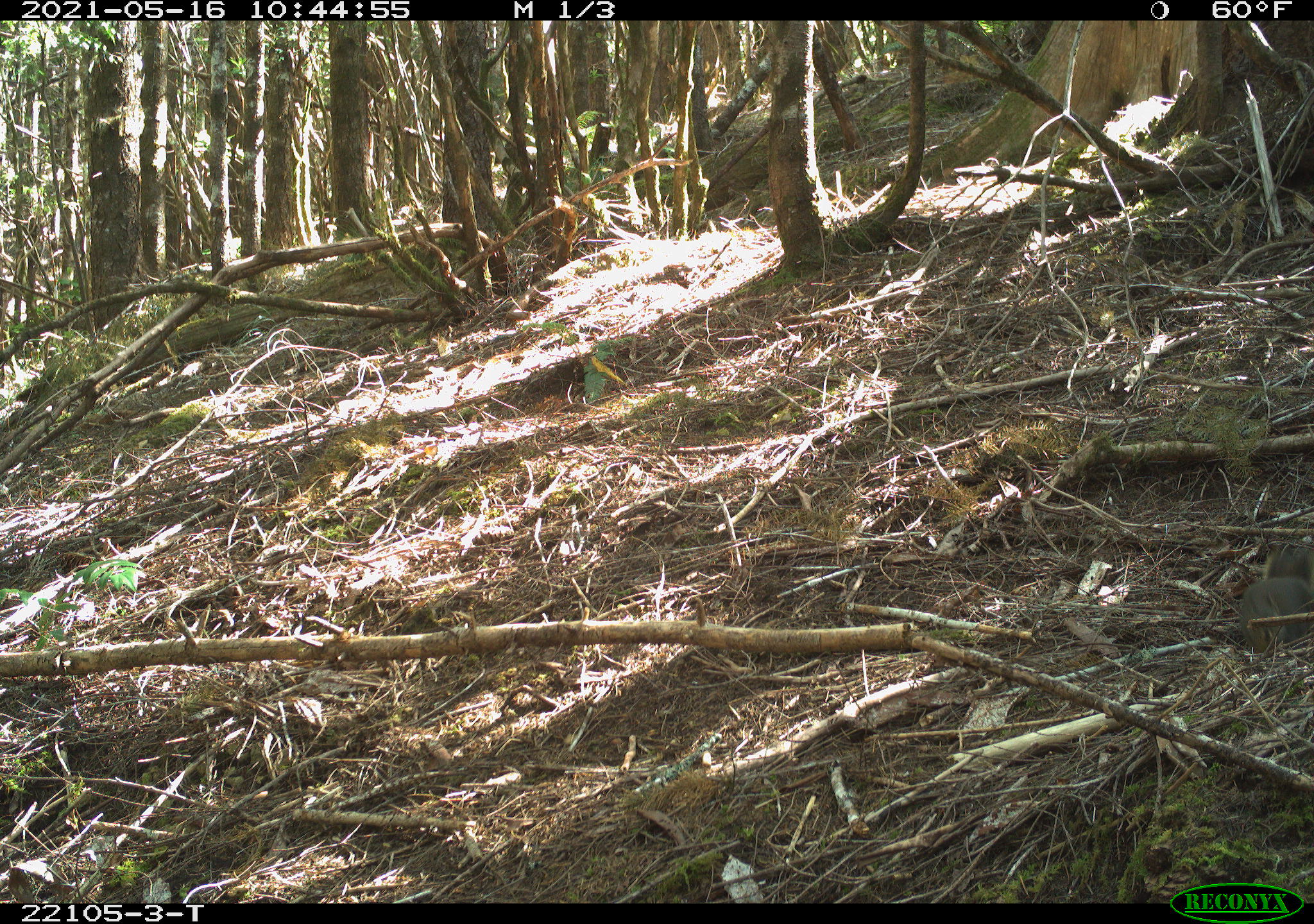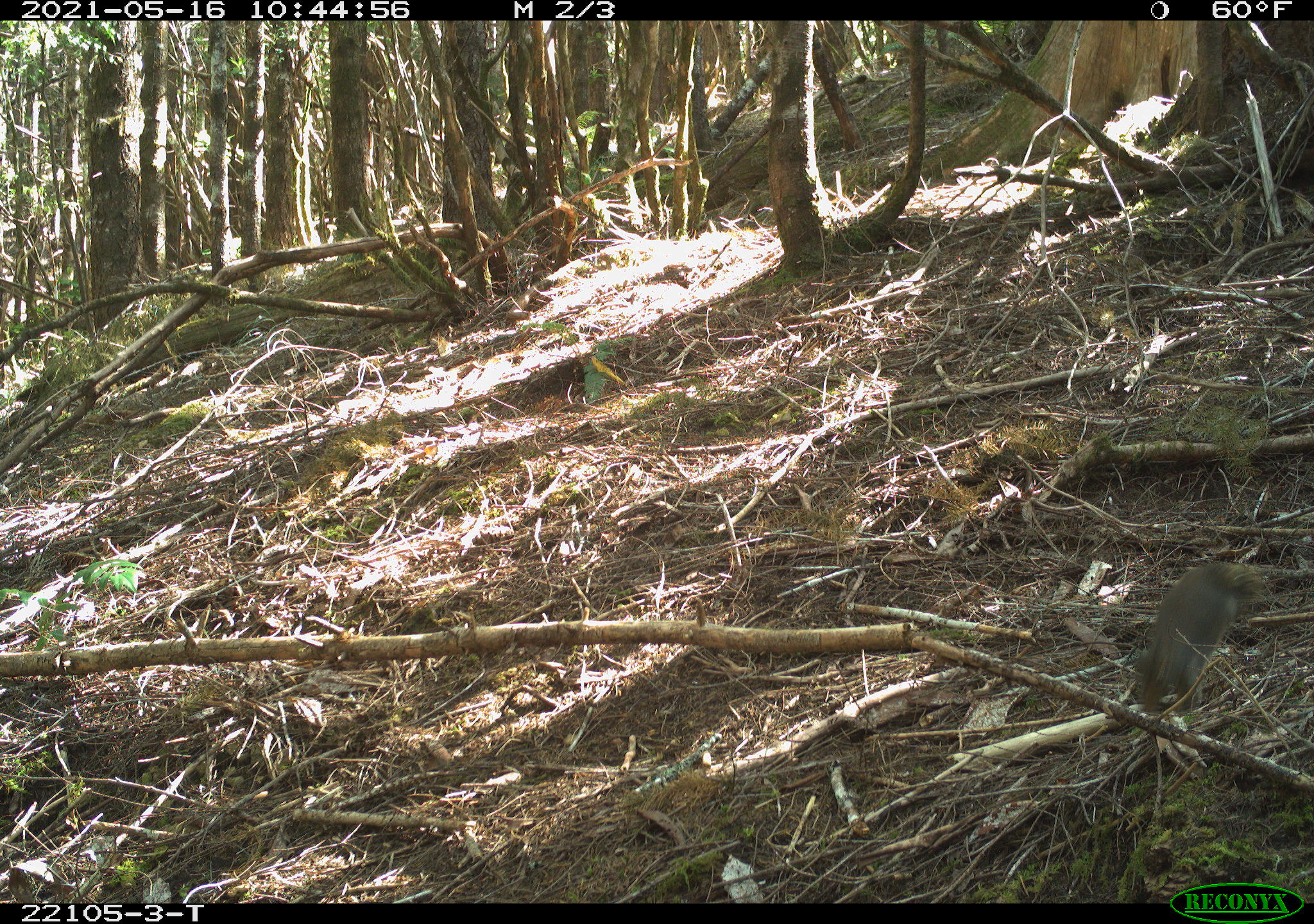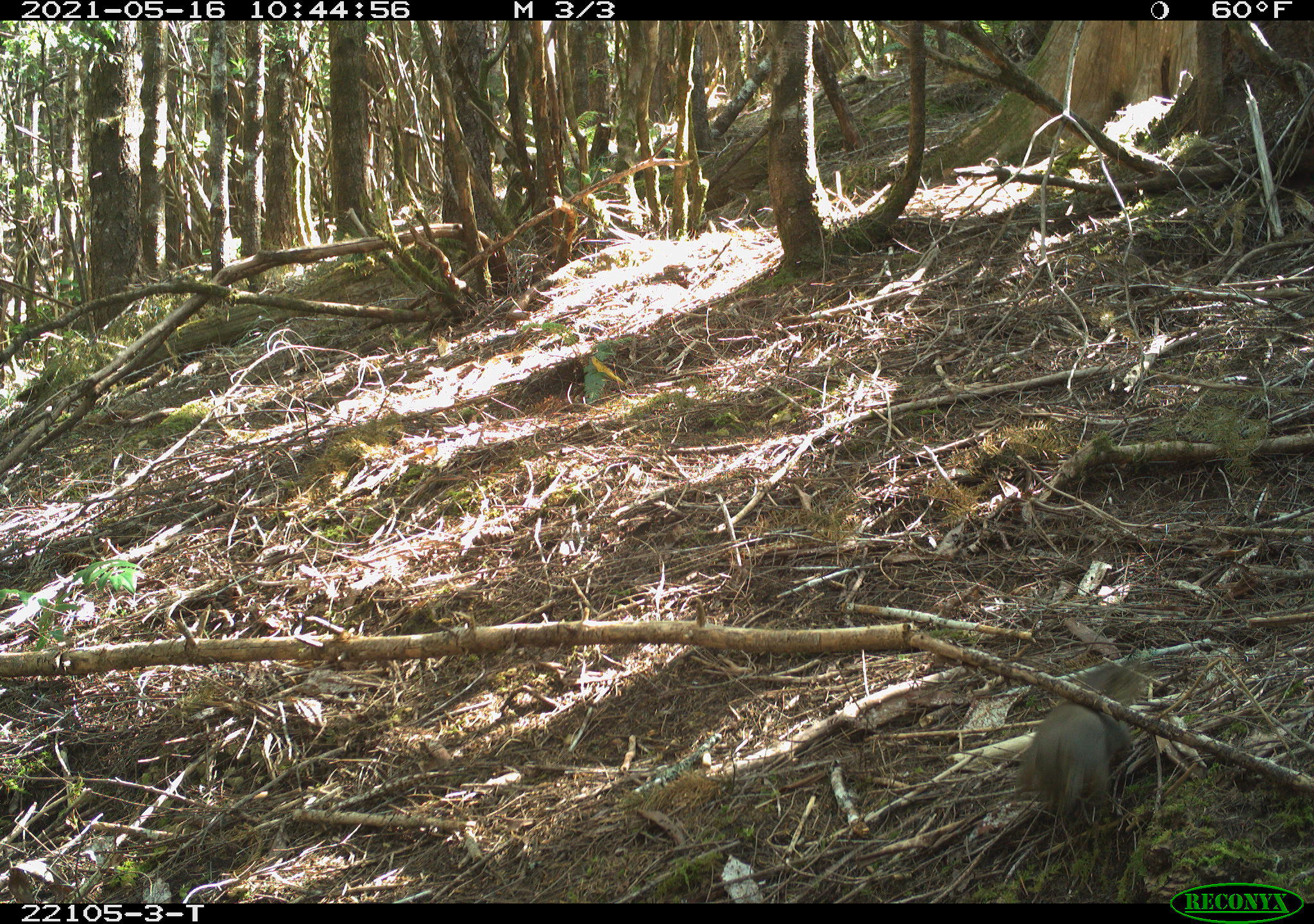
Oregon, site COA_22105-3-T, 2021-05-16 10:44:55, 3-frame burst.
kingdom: Animalia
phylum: Chordata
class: Mammalia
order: Rodentia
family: Sciuridae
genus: Tamiasciurus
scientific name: Tamiasciurus douglasii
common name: douglas squirrel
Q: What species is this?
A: Douglas squirrel (Tamiasciurus douglasii).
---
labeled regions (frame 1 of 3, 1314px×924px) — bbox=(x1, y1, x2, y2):
douglas squirrel: bbox=(1211, 521, 1312, 675)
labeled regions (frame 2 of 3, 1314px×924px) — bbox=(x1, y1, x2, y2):
douglas squirrel: bbox=(1103, 517, 1301, 740)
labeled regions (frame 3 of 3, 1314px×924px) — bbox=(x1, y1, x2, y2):
douglas squirrel: bbox=(977, 630, 1198, 857)